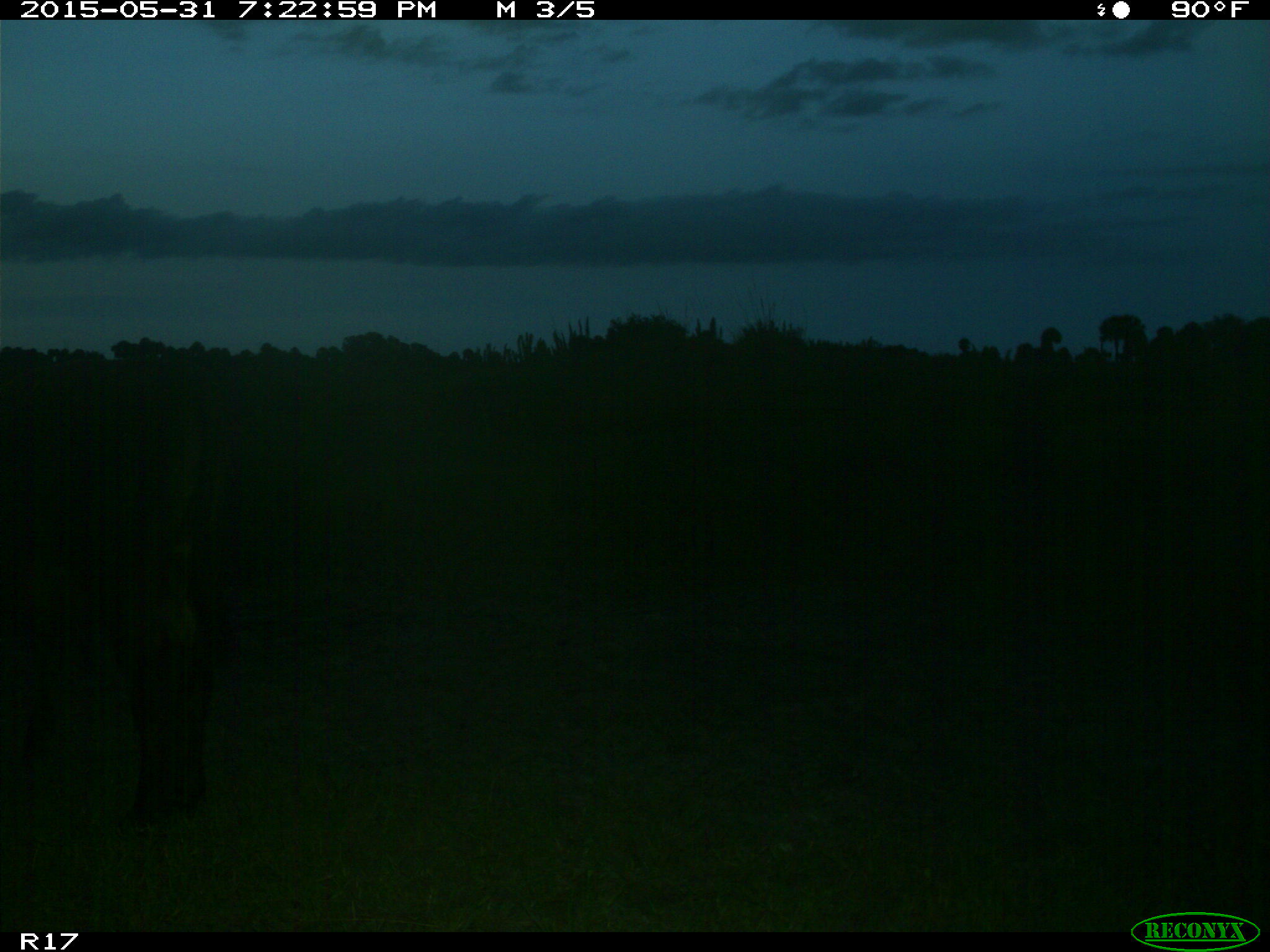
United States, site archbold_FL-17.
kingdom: Animalia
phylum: Chordata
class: Mammalia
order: Artiodactyla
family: Bovidae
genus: Bos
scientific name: Bos taurus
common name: domestic cow